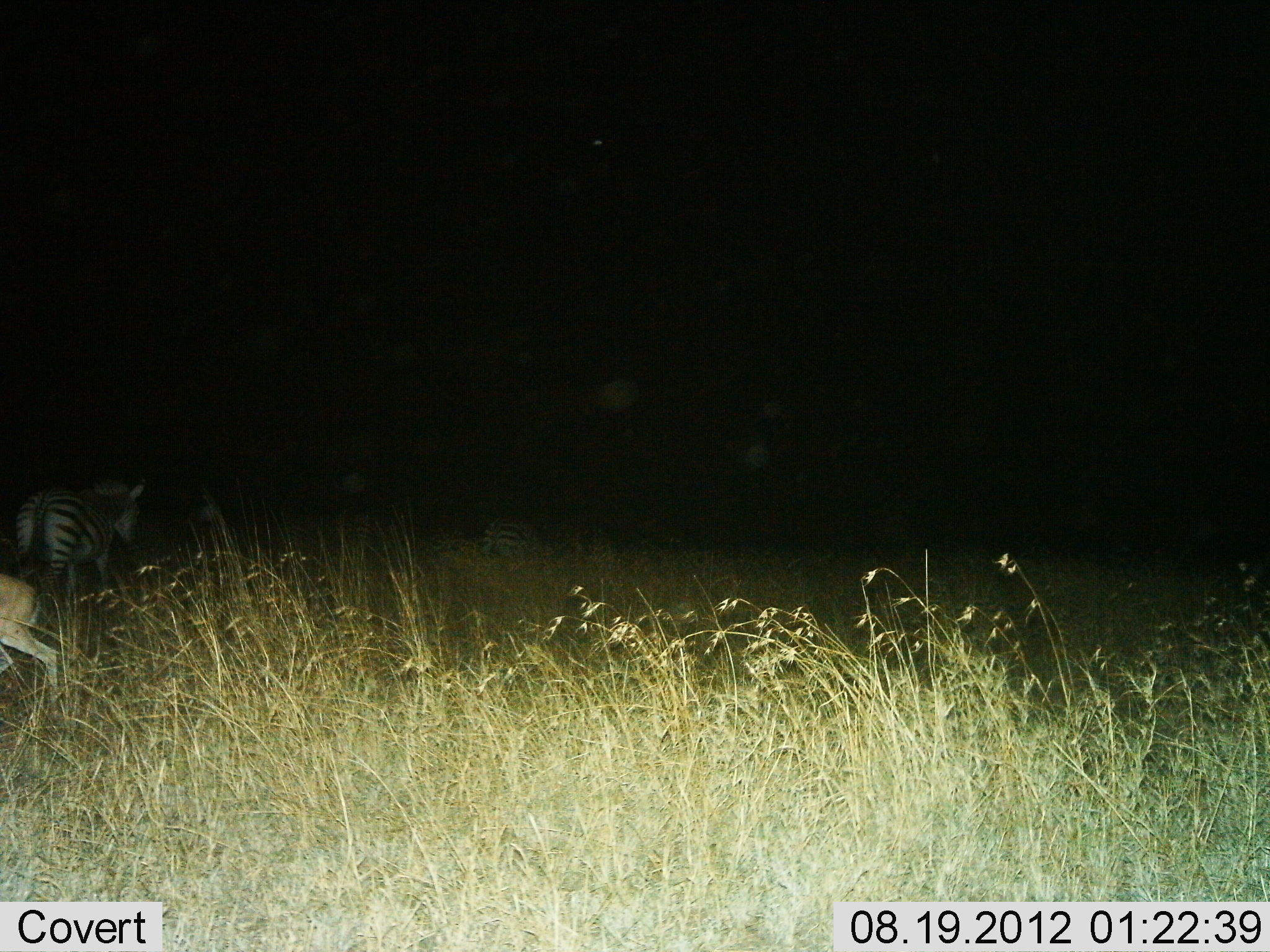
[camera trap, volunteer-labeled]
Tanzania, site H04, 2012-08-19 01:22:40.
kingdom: Animalia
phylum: Chordata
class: Mammalia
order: Perissodactyla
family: Equidae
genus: Equus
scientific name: Equus quagga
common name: plains zebra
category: zebra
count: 1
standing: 74%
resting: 5%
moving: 26%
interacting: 0%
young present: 0%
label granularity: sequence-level